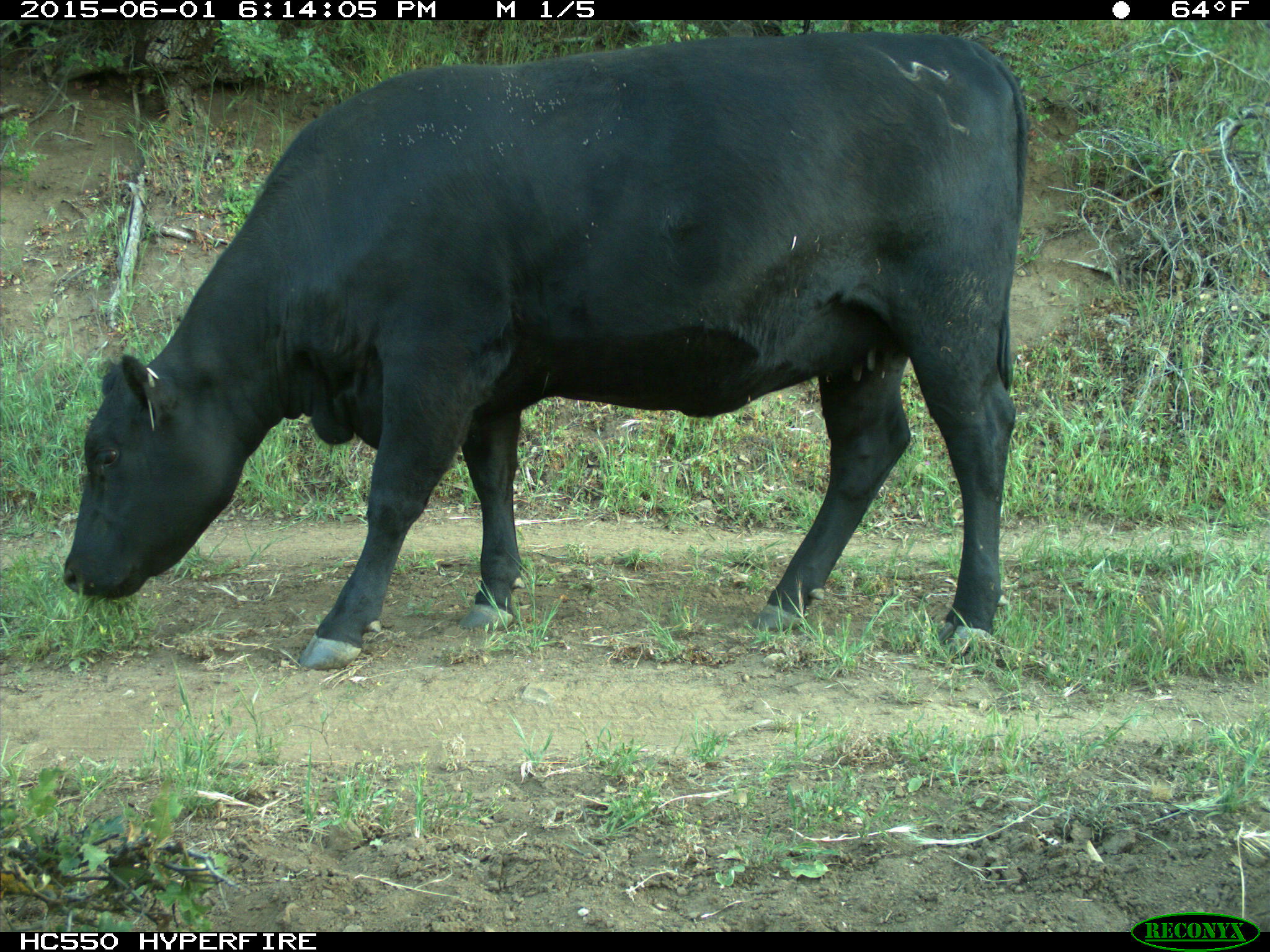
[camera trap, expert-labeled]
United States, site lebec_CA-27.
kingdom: Animalia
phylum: Chordata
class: Mammalia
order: Artiodactyla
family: Bovidae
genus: Bos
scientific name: Bos taurus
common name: domestic cow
Bos taurus (domestic cow).